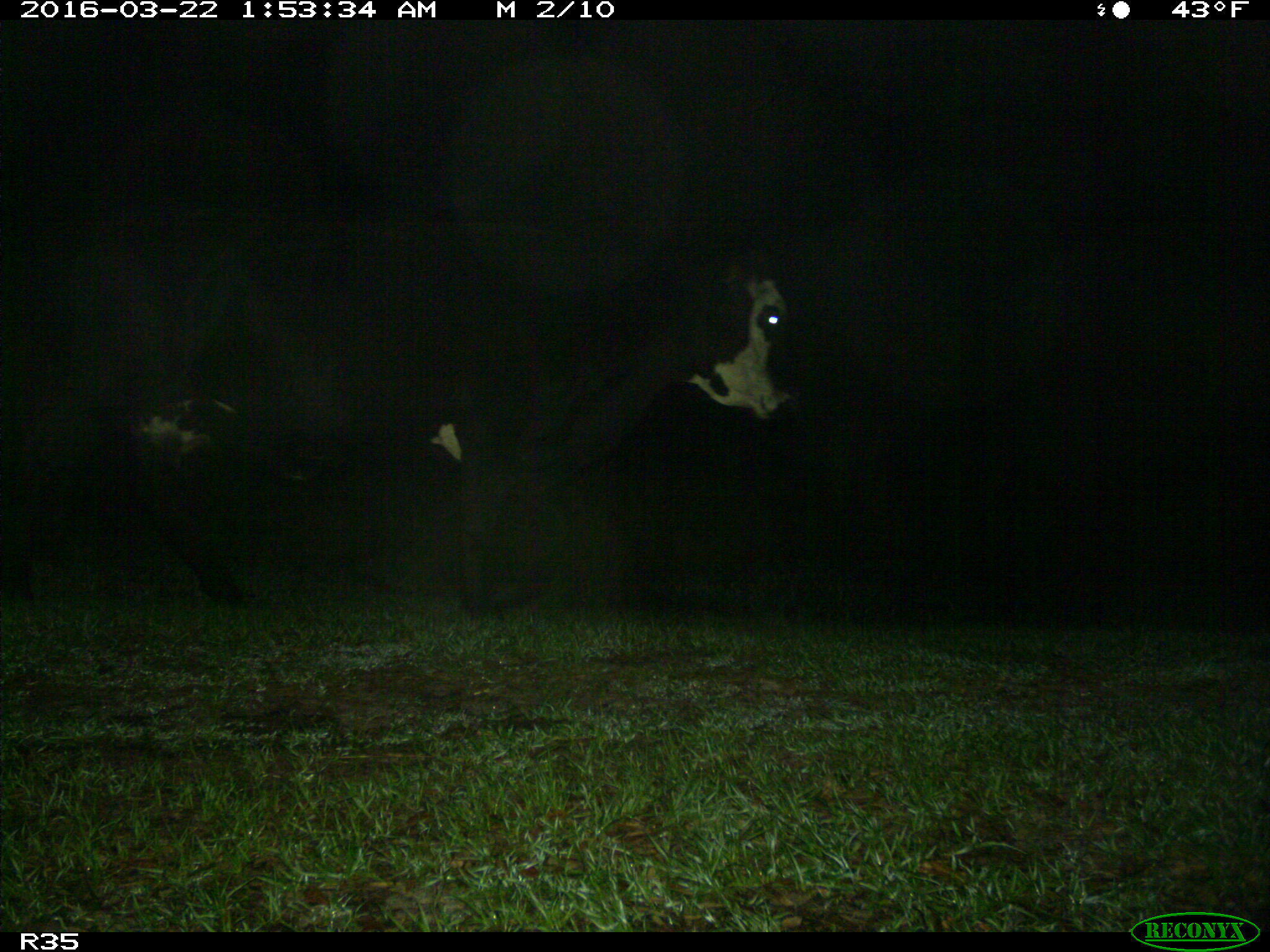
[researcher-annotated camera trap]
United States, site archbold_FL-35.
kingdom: Animalia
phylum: Chordata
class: Mammalia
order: Artiodactyla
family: Bovidae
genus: Bos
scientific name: Bos taurus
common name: domestic cow